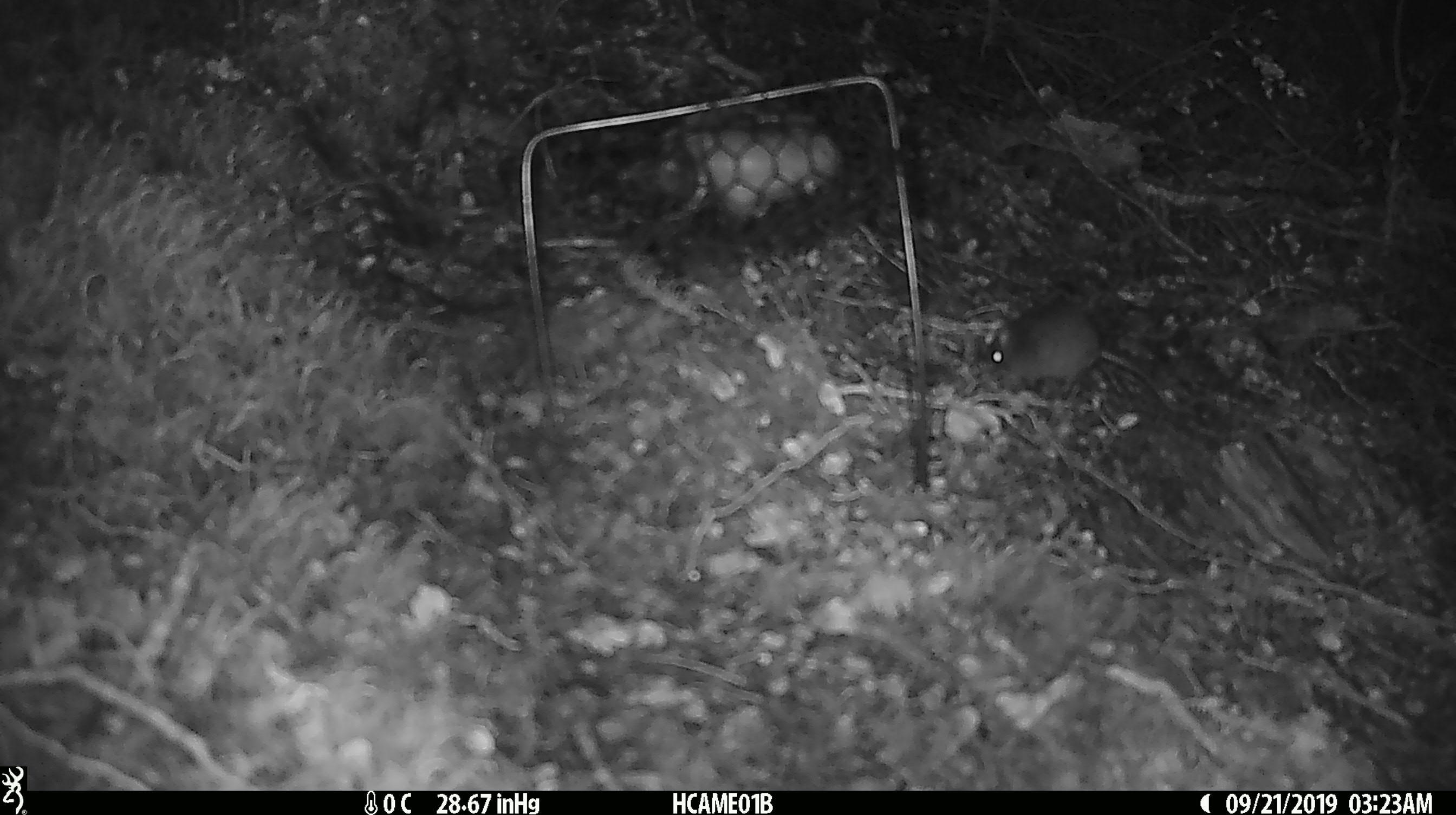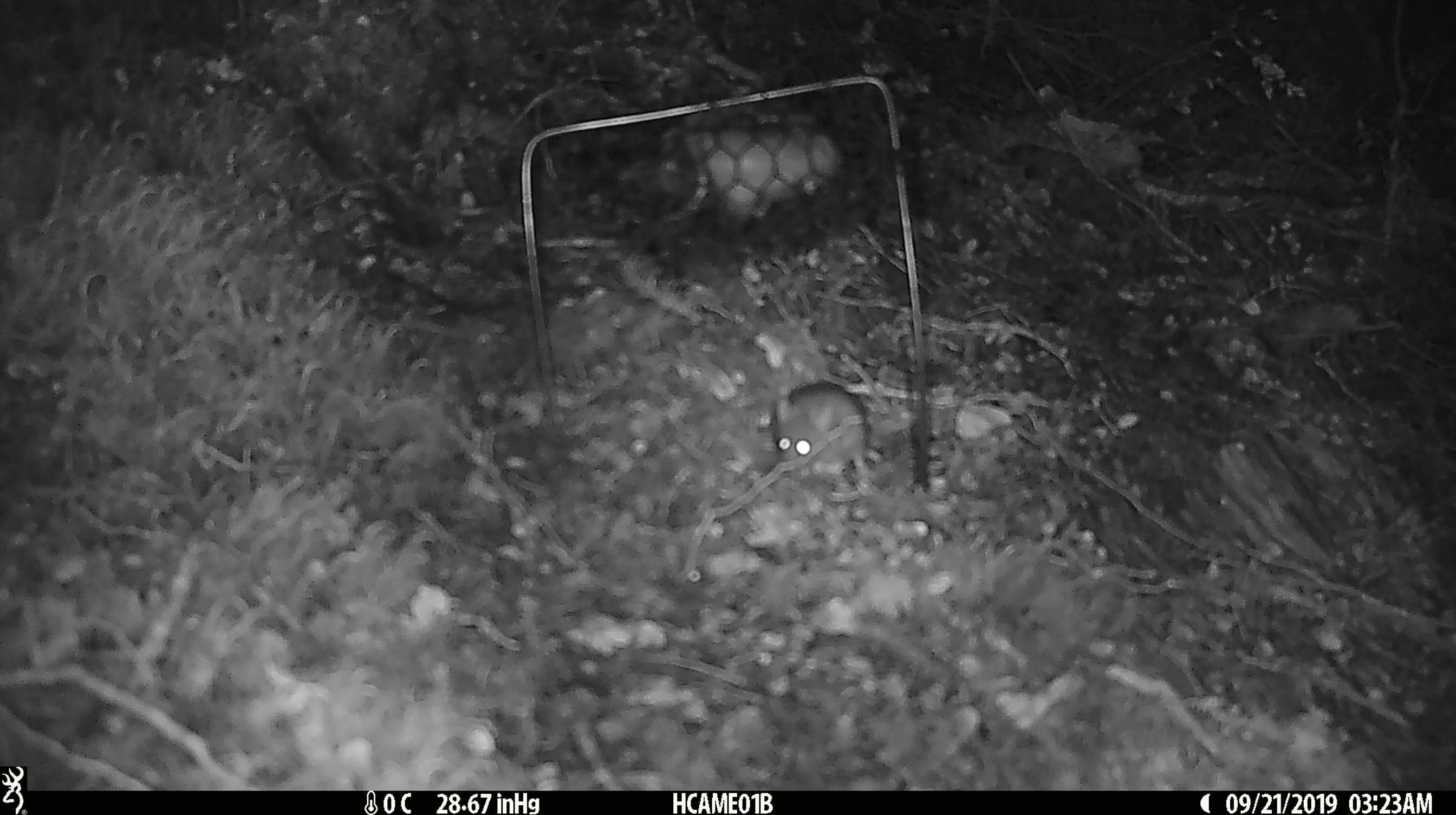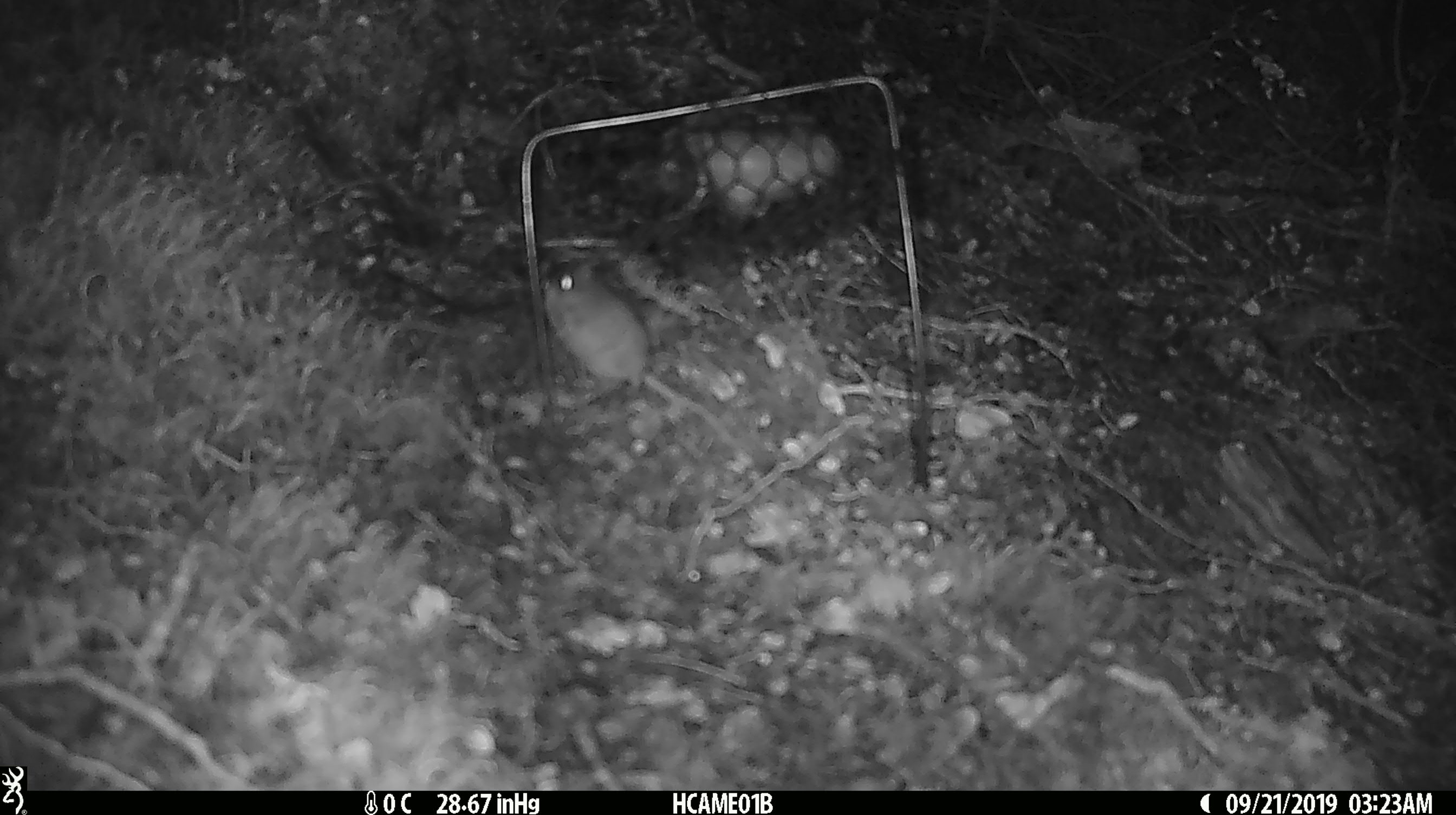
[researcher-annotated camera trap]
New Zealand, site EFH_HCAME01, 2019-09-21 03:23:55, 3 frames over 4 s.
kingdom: Animalia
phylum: Chordata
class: Mammalia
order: Rodentia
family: Muridae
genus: Mus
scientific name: Mus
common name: mouse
Mouse (Mus).